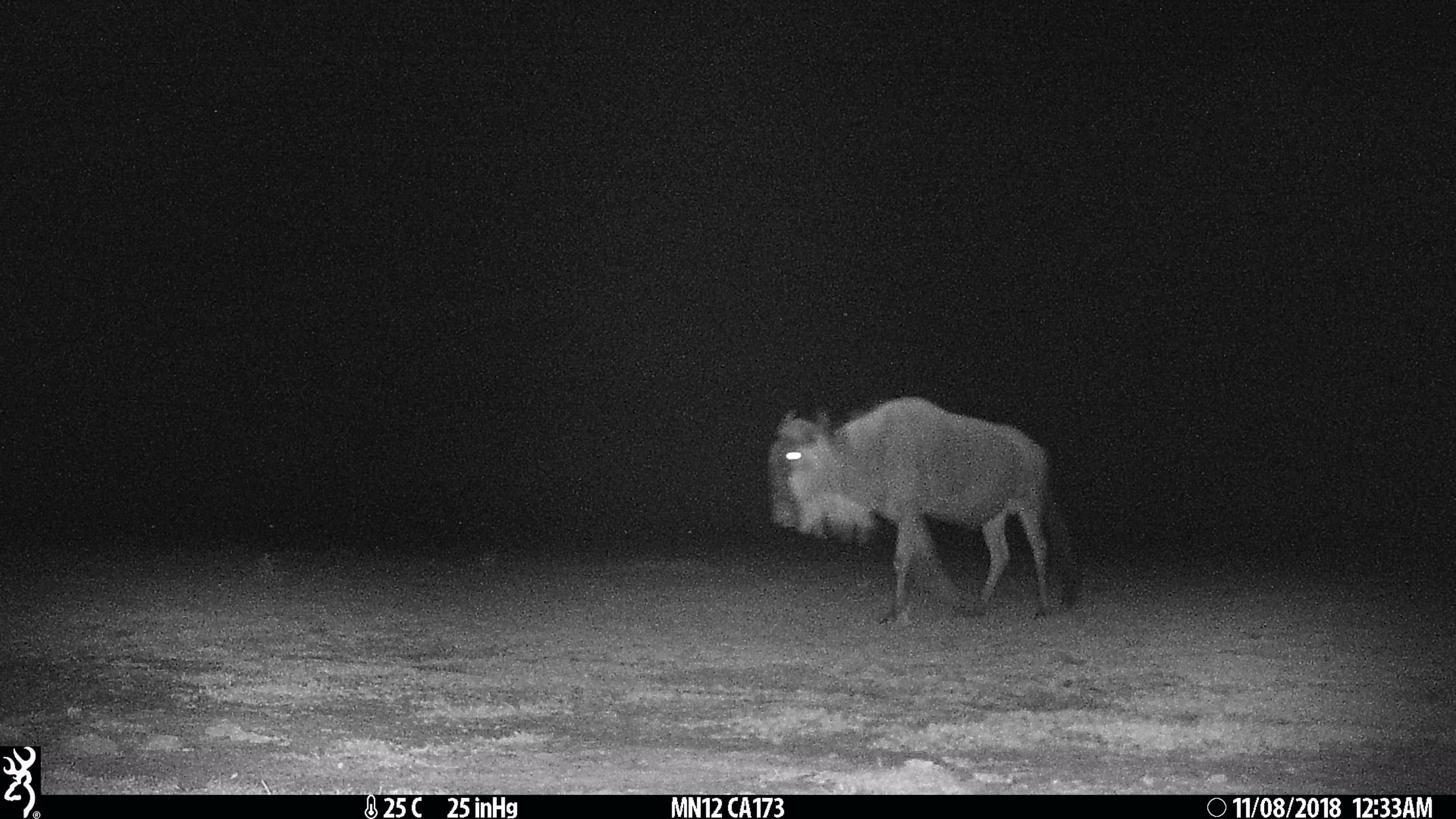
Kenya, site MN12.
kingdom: Animalia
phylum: Chordata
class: Mammalia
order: Artiodactyla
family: Bovidae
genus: Connochaetes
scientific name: Connochaetes taurinus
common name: blue wildebeest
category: wildebeest